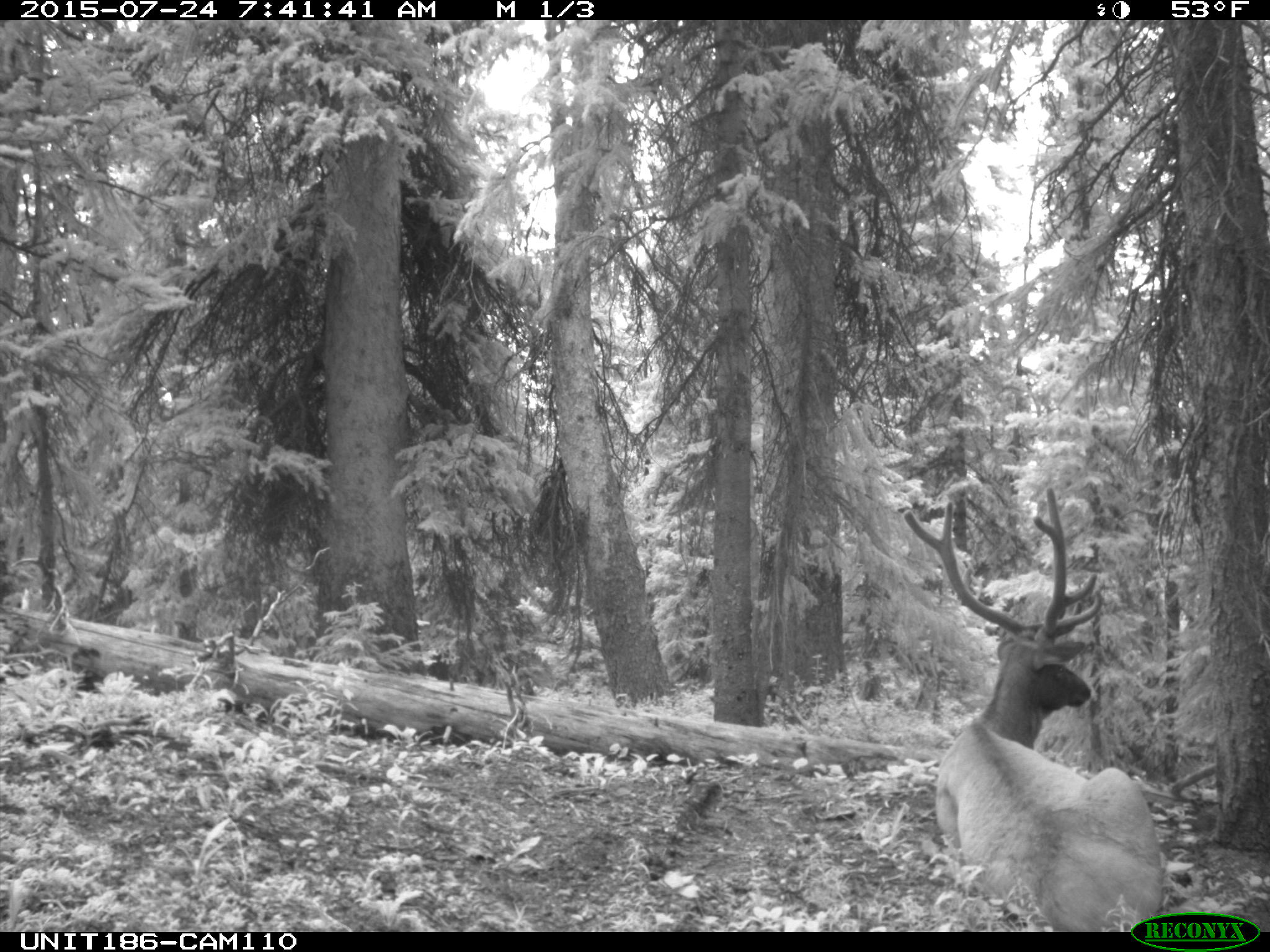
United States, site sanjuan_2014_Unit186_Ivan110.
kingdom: Animalia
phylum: Chordata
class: Mammalia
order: Artiodactyla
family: Cervidae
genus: Cervus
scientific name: Cervus elaphus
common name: red deer